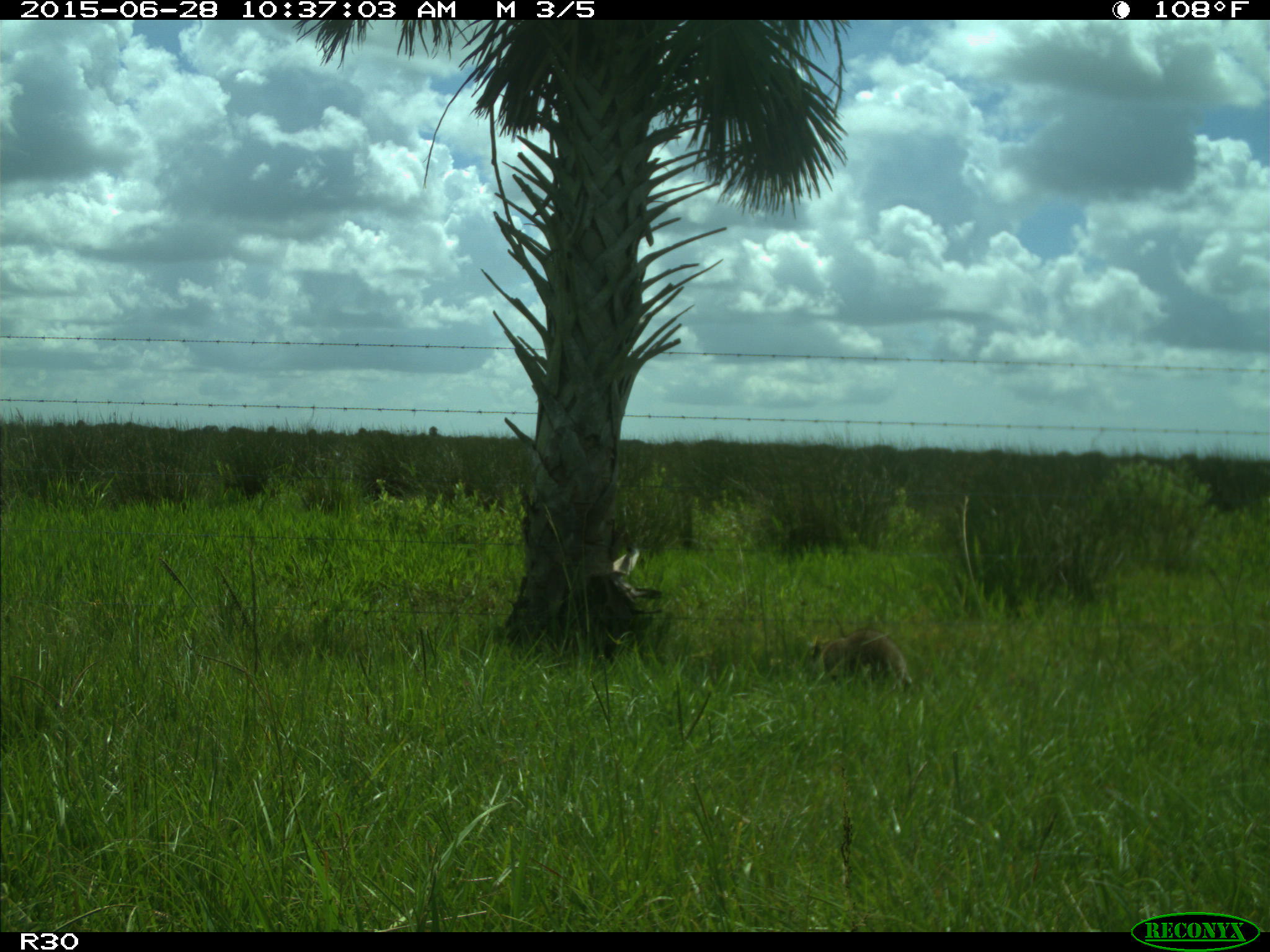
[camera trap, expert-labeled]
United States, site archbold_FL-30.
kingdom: Animalia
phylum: Chordata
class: Mammalia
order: Carnivora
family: Procyonidae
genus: Procyon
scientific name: Procyon lotor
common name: common raccoon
Procyon lotor (common raccoon).